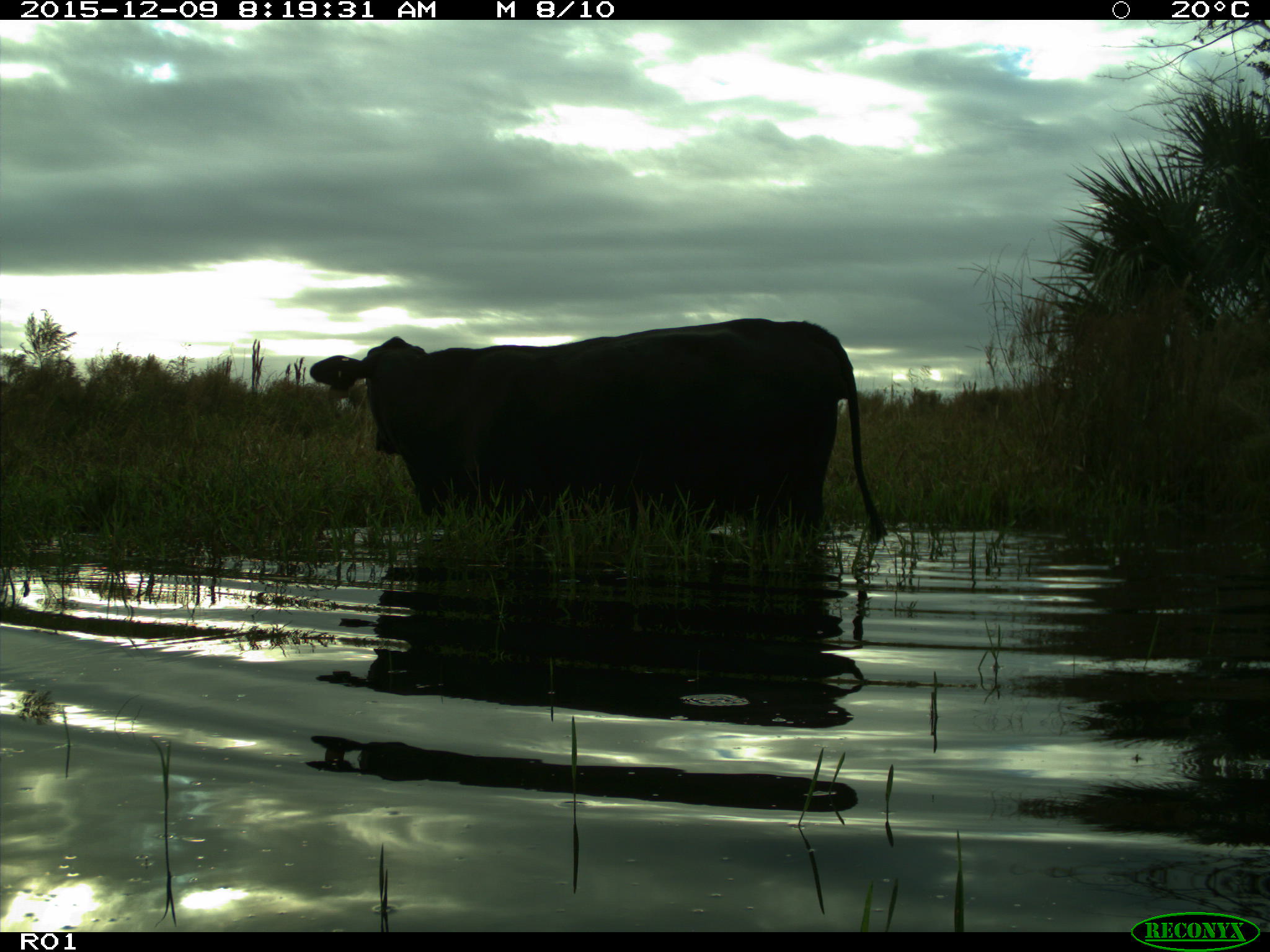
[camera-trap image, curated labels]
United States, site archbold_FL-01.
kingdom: Animalia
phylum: Chordata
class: Mammalia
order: Artiodactyla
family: Bovidae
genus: Bos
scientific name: Bos taurus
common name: domestic cow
Bos taurus (domestic cow).